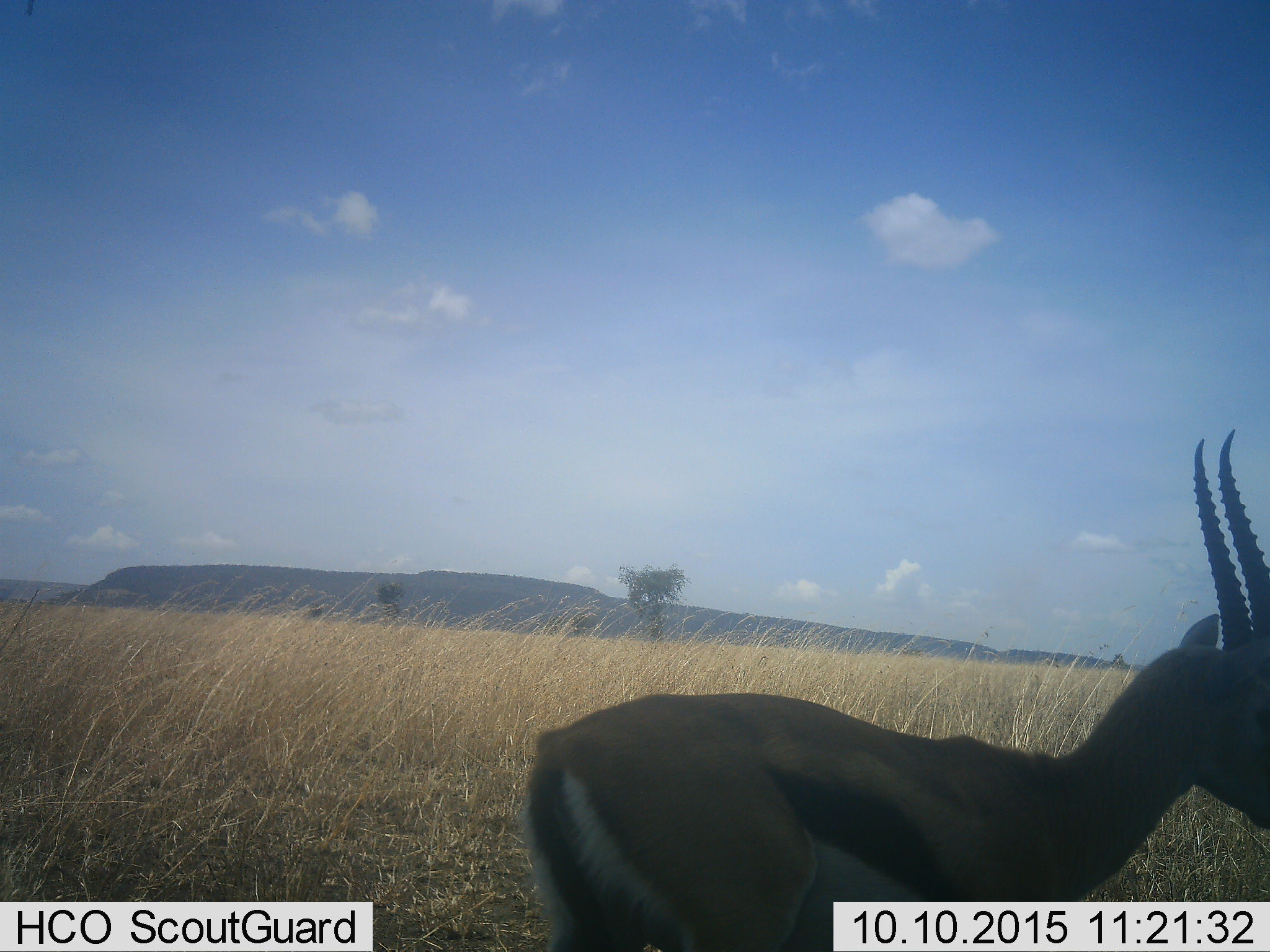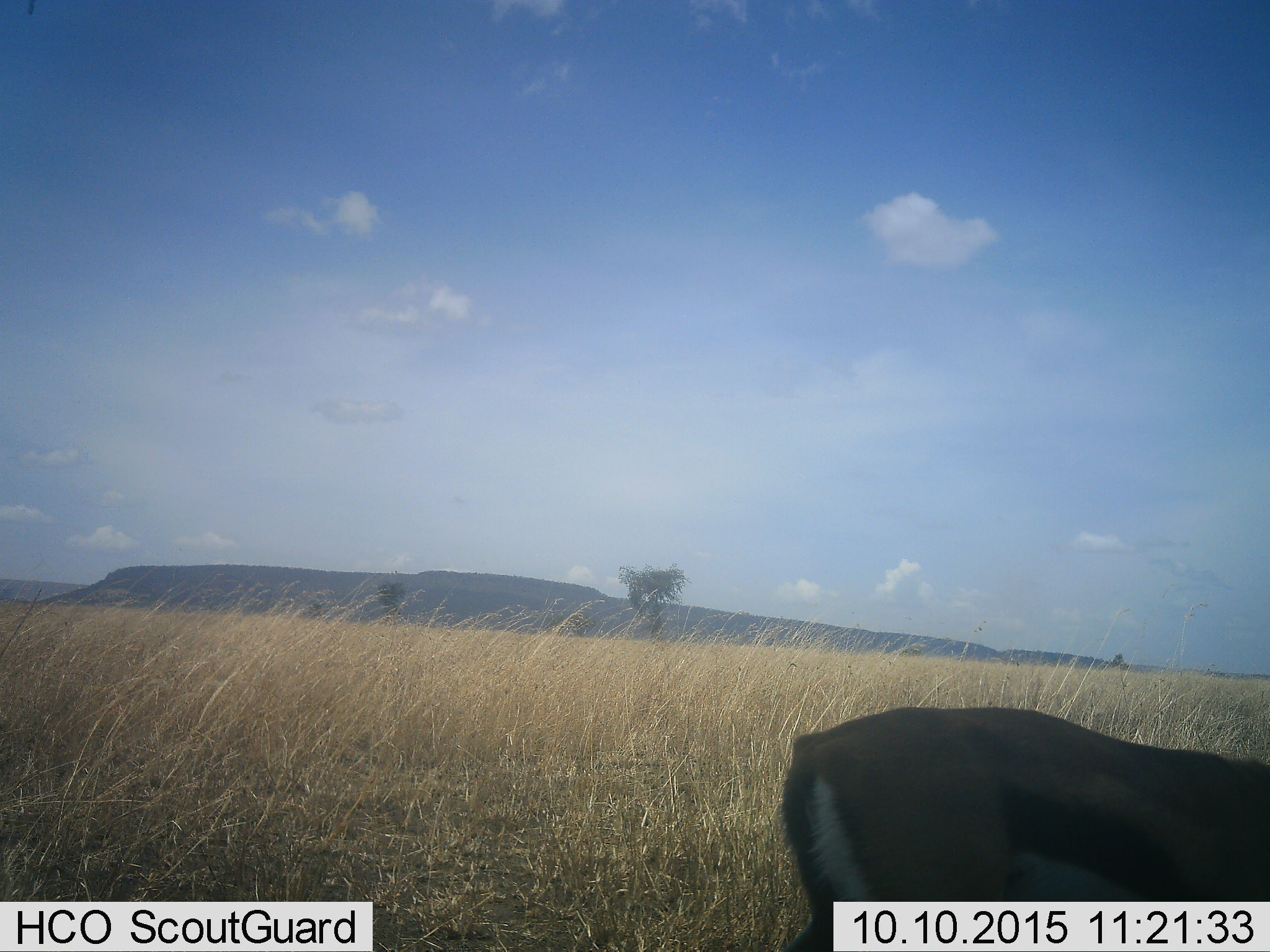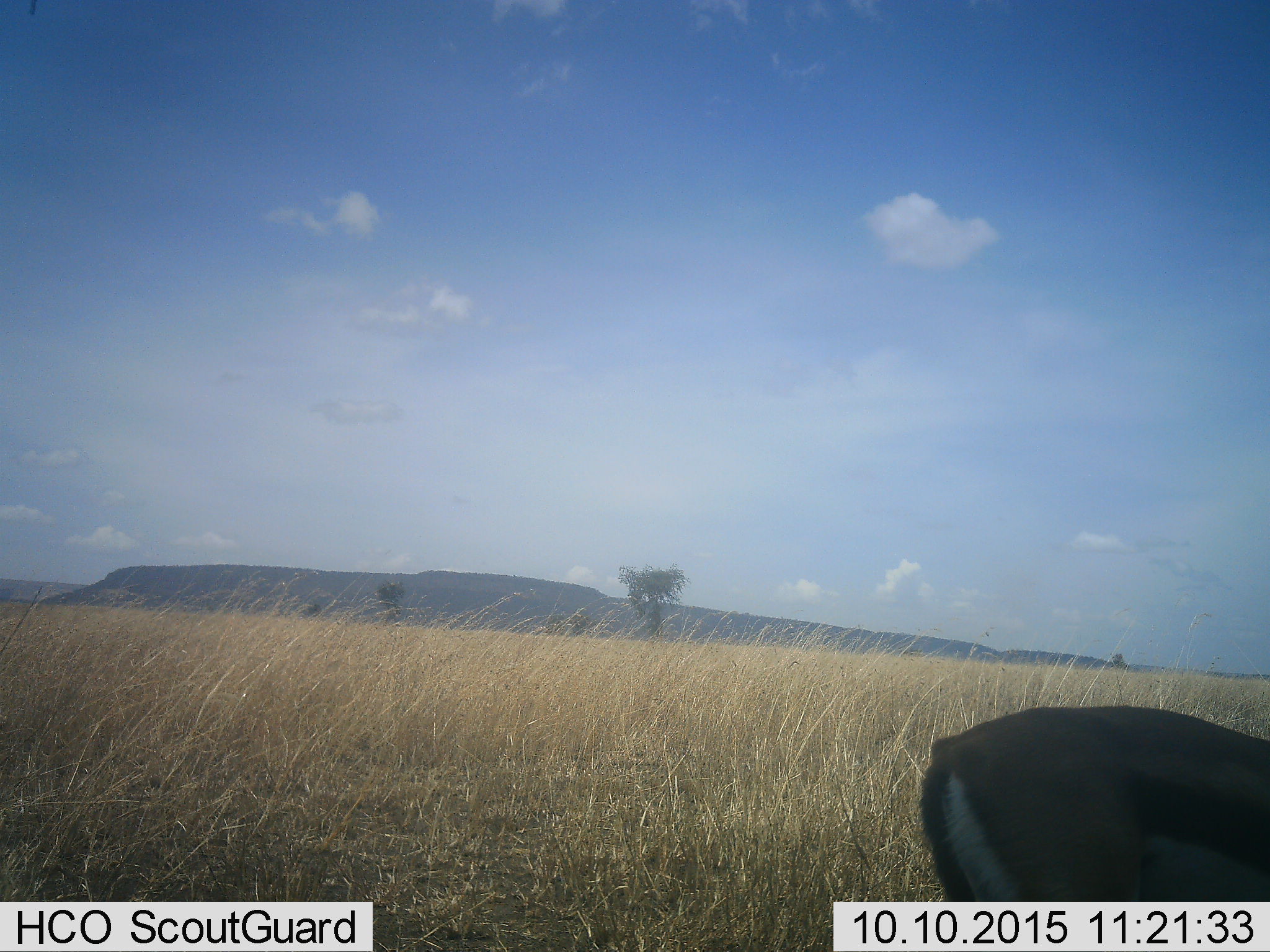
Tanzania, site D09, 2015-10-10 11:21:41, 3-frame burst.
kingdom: Animalia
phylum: Chordata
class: Mammalia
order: Artiodactyla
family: Bovidae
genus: Eudorcas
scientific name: Eudorcas thomsonii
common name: thomson's gazelle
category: gazellethomsons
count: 1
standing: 7%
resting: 0%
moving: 79%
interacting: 0%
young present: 0%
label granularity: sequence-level